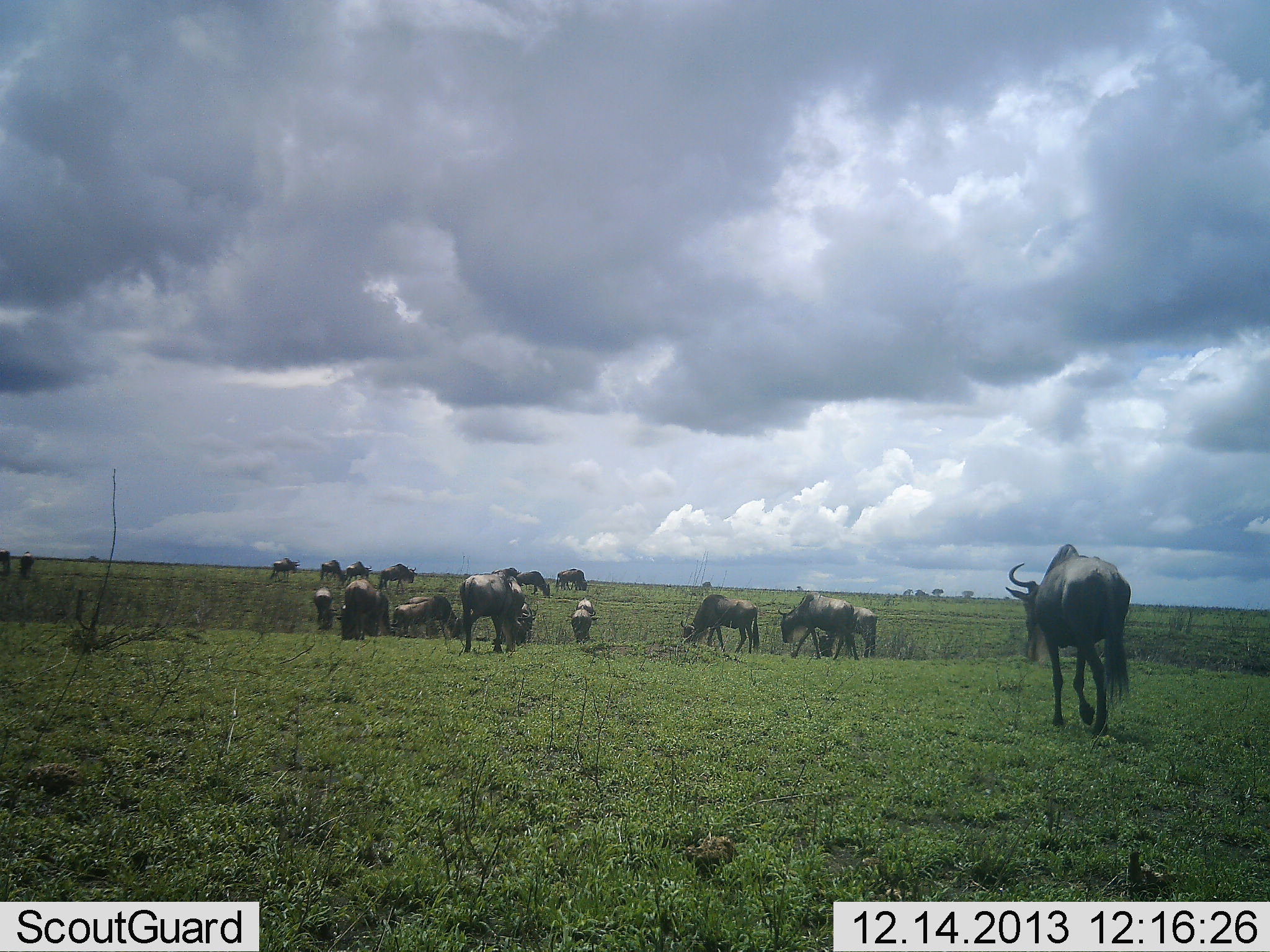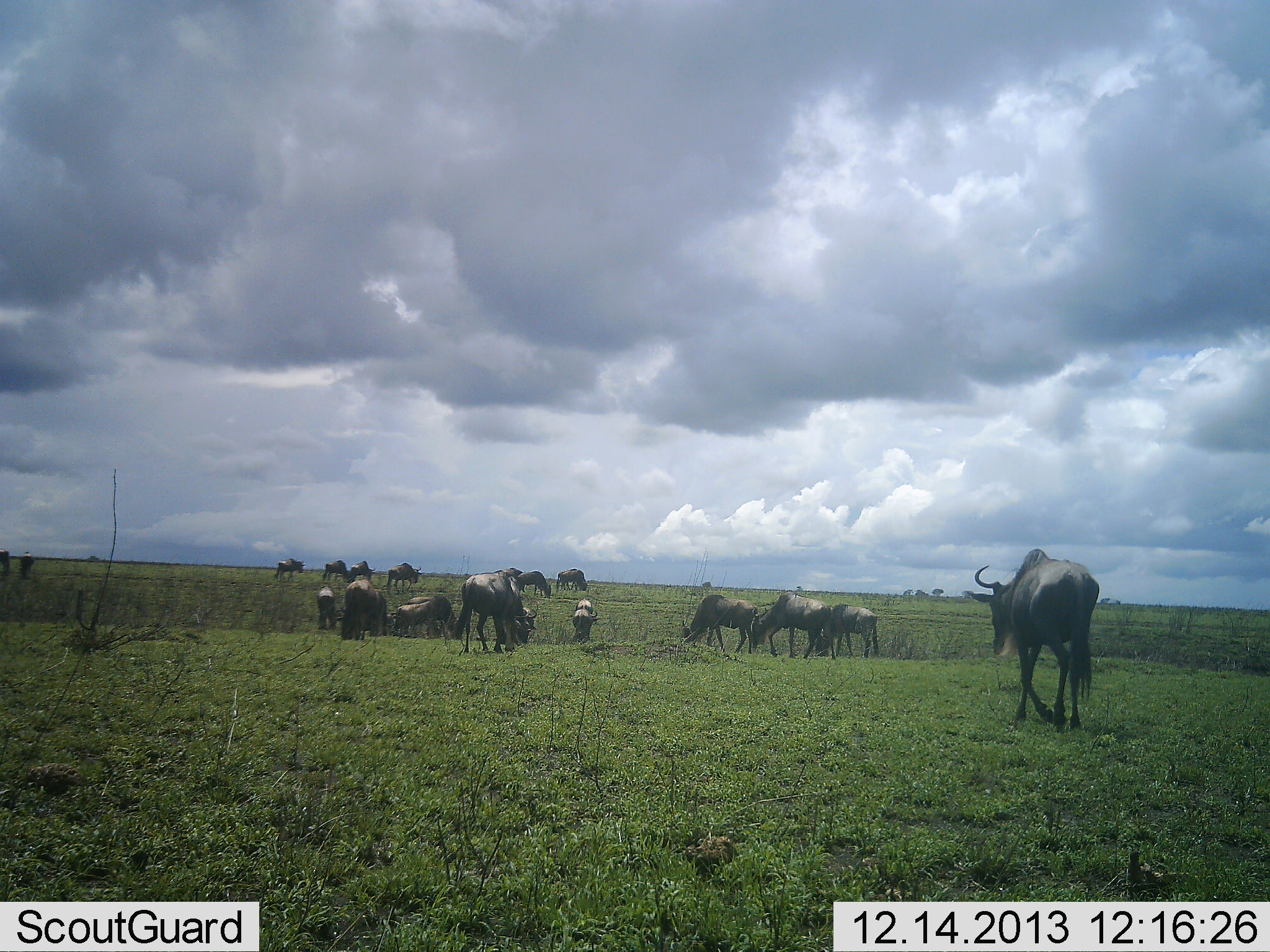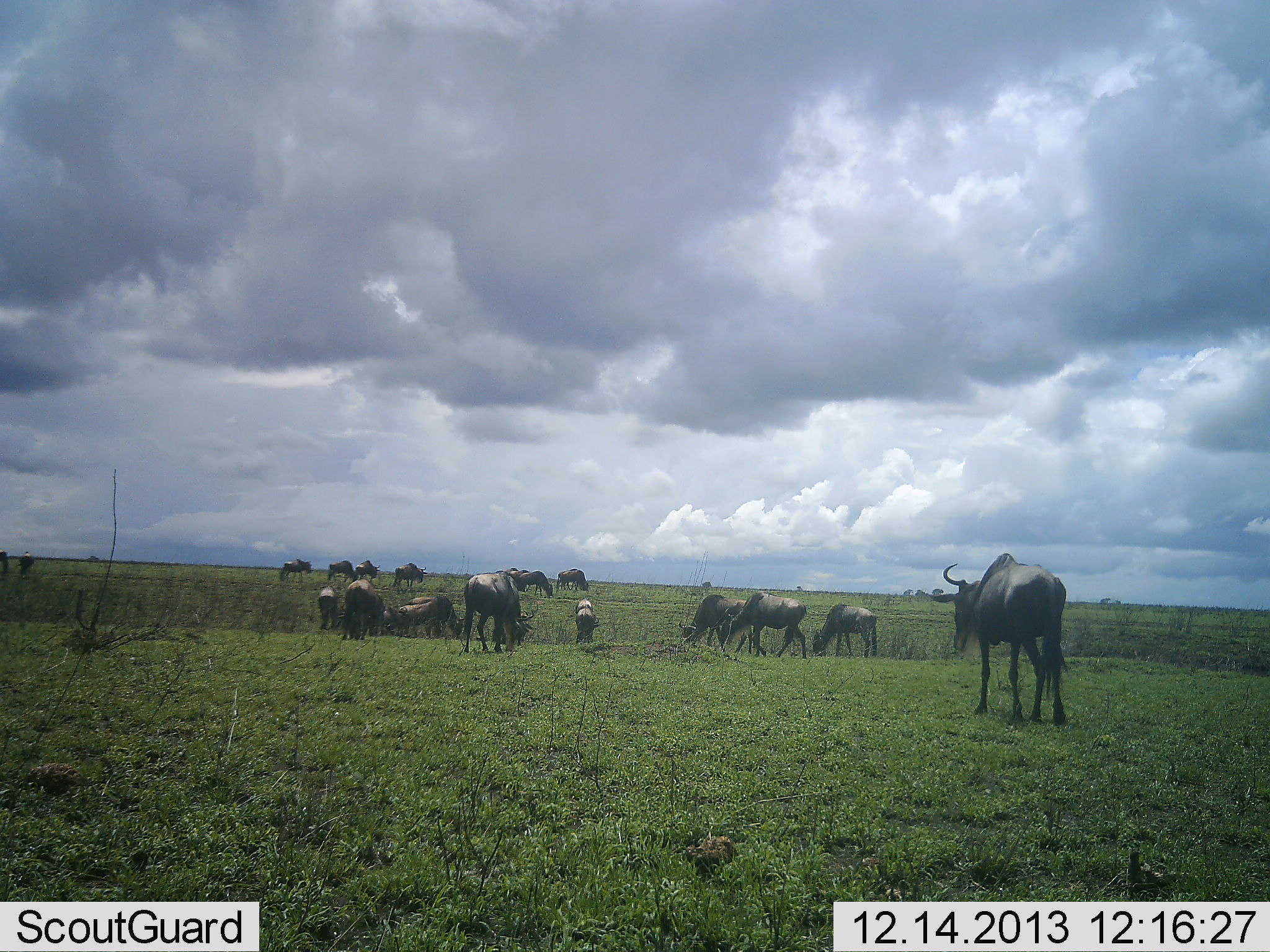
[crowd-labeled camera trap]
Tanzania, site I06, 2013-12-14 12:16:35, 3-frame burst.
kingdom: Animalia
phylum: Chordata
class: Mammalia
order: Artiodactyla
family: Bovidae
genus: Connochaetes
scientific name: Connochaetes taurinus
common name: blue wildebeest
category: wildebeest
Wildebeest (blue wildebeest) (Connochaetes taurinus), count 11-50. Behavior (volunteer vote fractions): standing 20%, resting 0%, moving 100%, interacting 0%. Young present (vote fraction): 0%. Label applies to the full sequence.